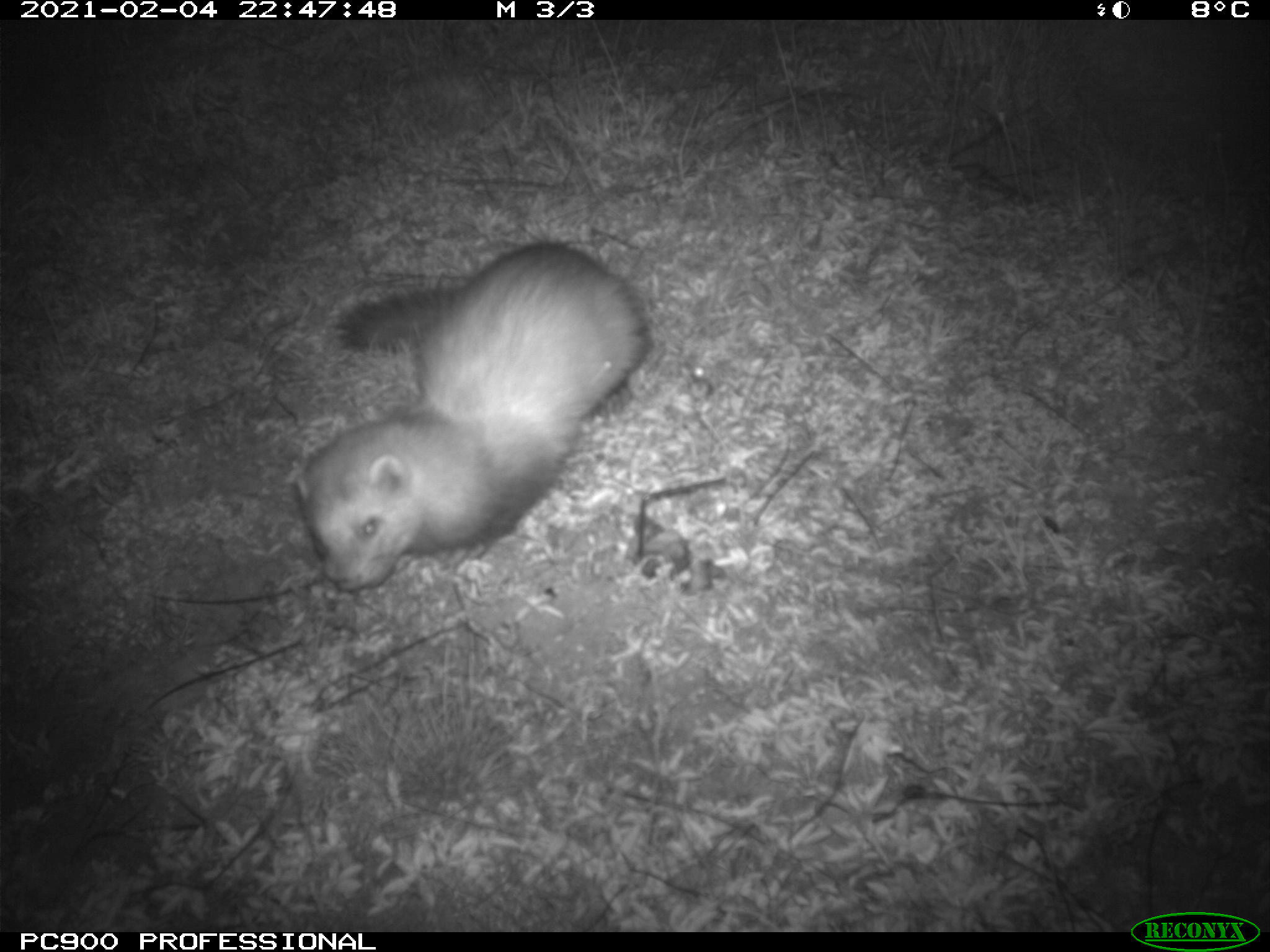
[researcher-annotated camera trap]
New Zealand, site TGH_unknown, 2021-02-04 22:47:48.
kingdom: Animalia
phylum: Chordata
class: Mammalia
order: Carnivora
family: Mustelidae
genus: Mustela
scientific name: Mustela furo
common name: ferret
Ferret (Mustela furo).